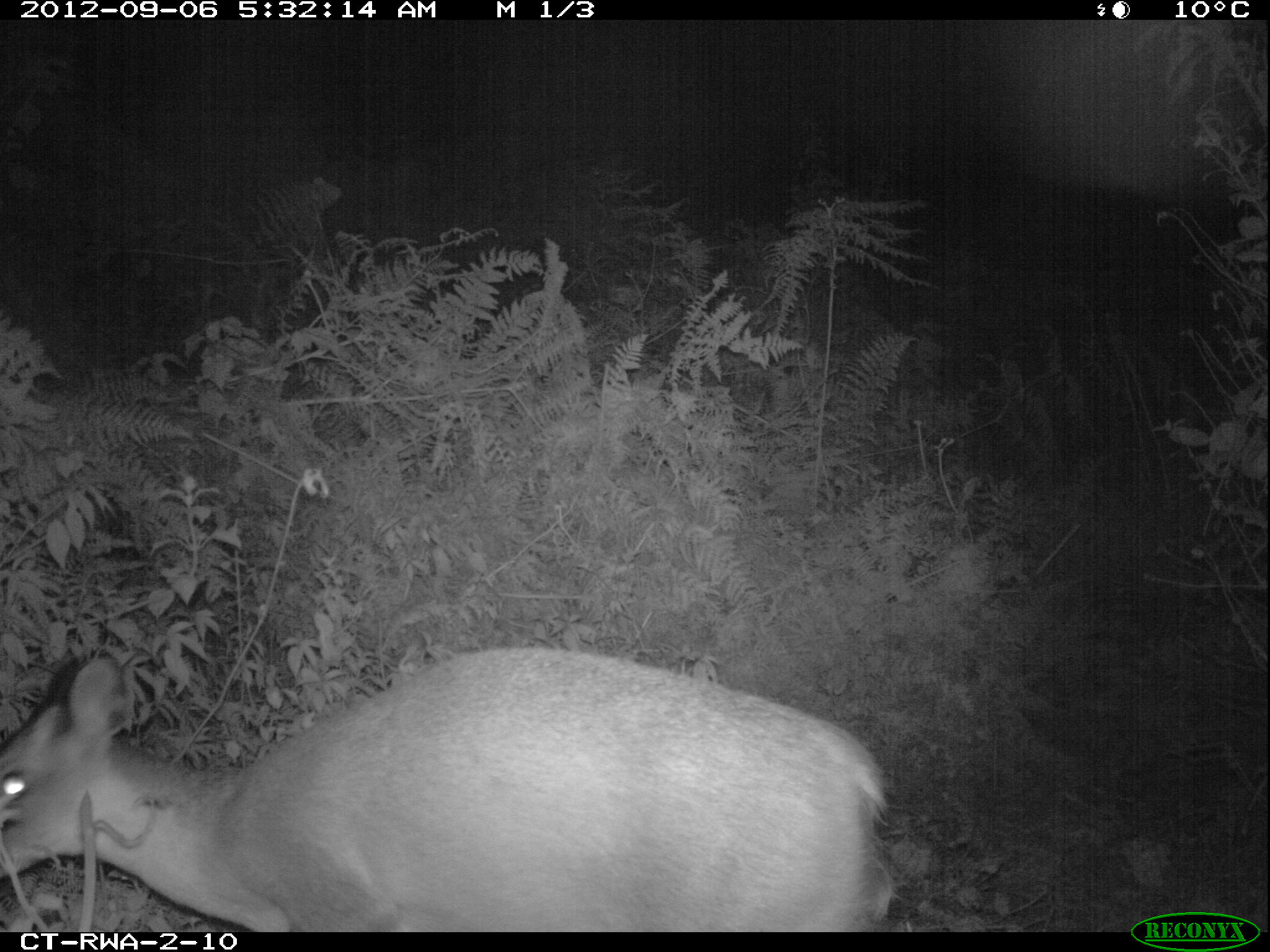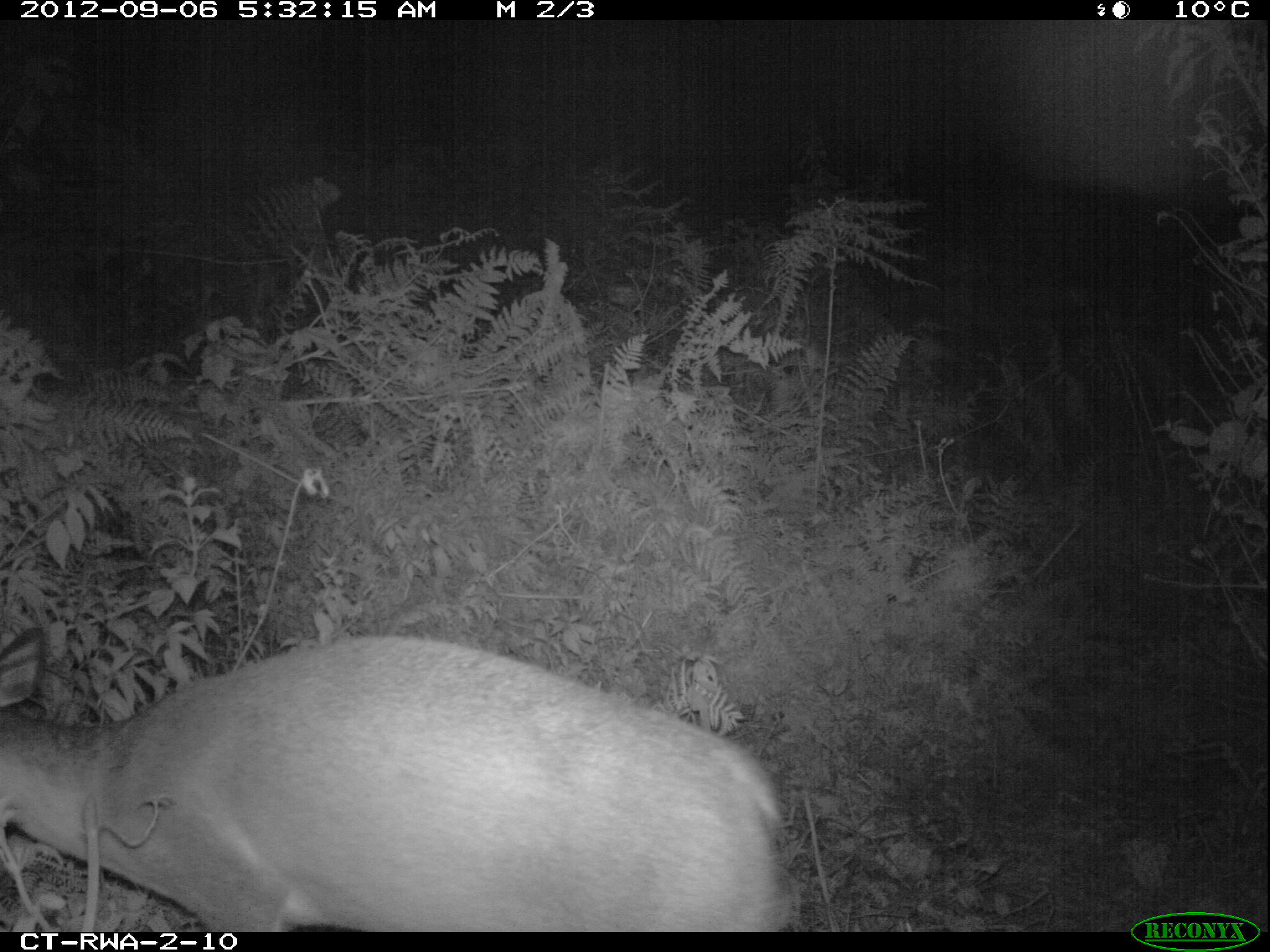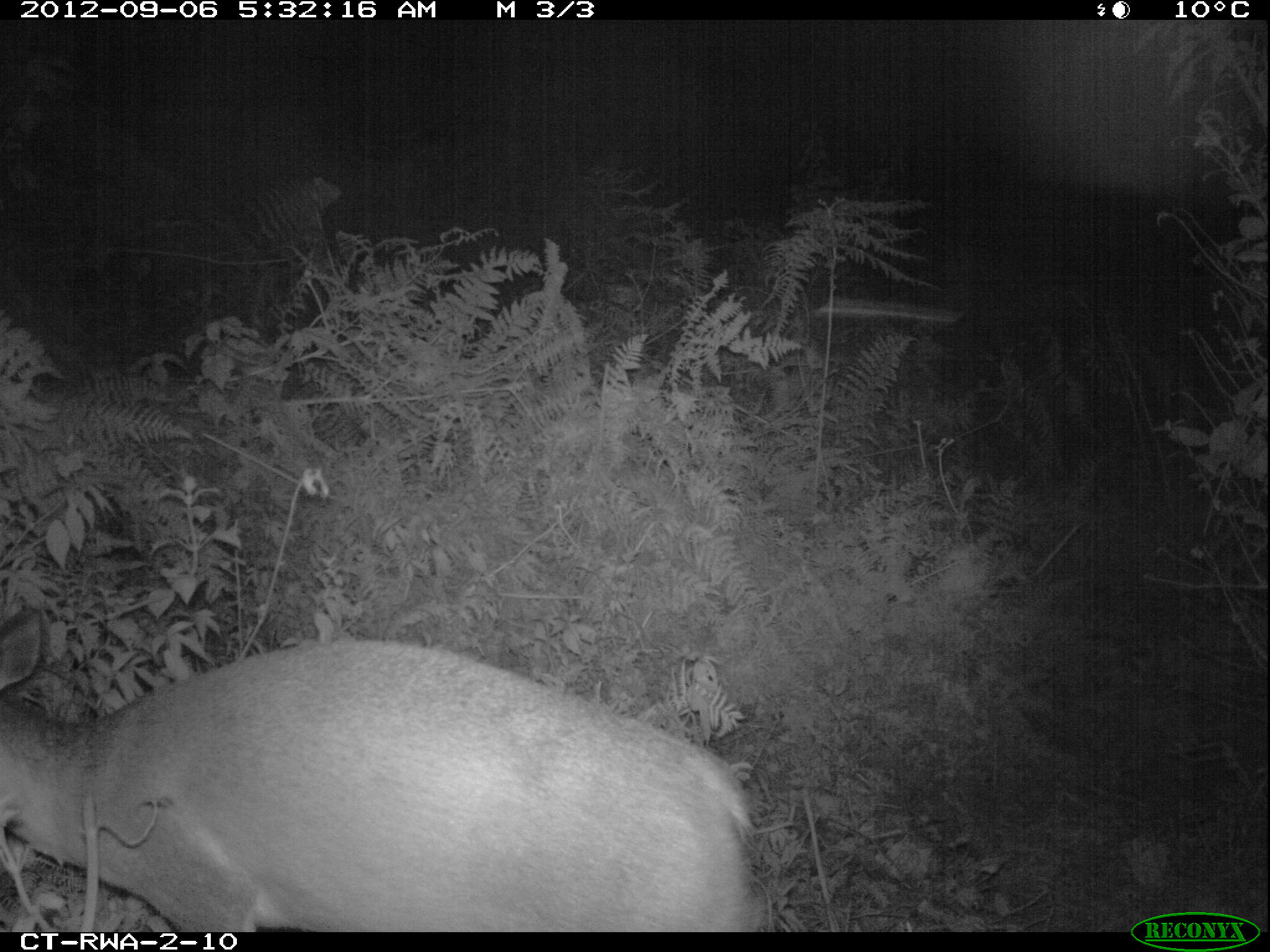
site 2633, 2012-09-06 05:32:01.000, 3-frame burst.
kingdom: Animalia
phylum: Chordata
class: Mammalia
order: Artiodactyla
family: Bovidae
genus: Cephalophus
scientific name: Cephalophus nigrifrons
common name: black-fronted duiker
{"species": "Cephalophus nigrifrons (black-fronted duiker)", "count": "1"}